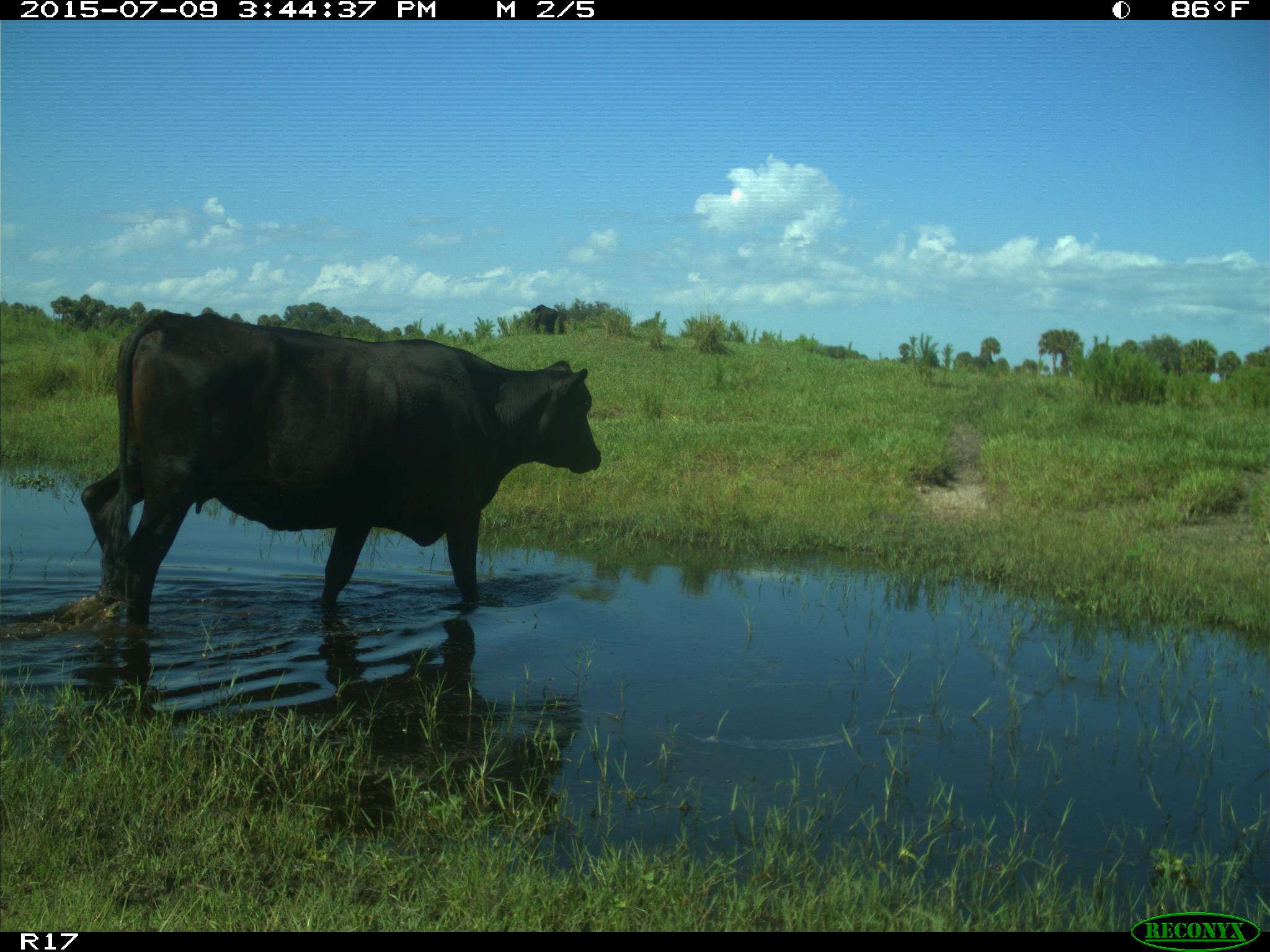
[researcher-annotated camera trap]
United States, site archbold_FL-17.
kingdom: Animalia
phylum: Chordata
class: Mammalia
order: Artiodactyla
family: Bovidae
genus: Bos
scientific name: Bos taurus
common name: domestic cow